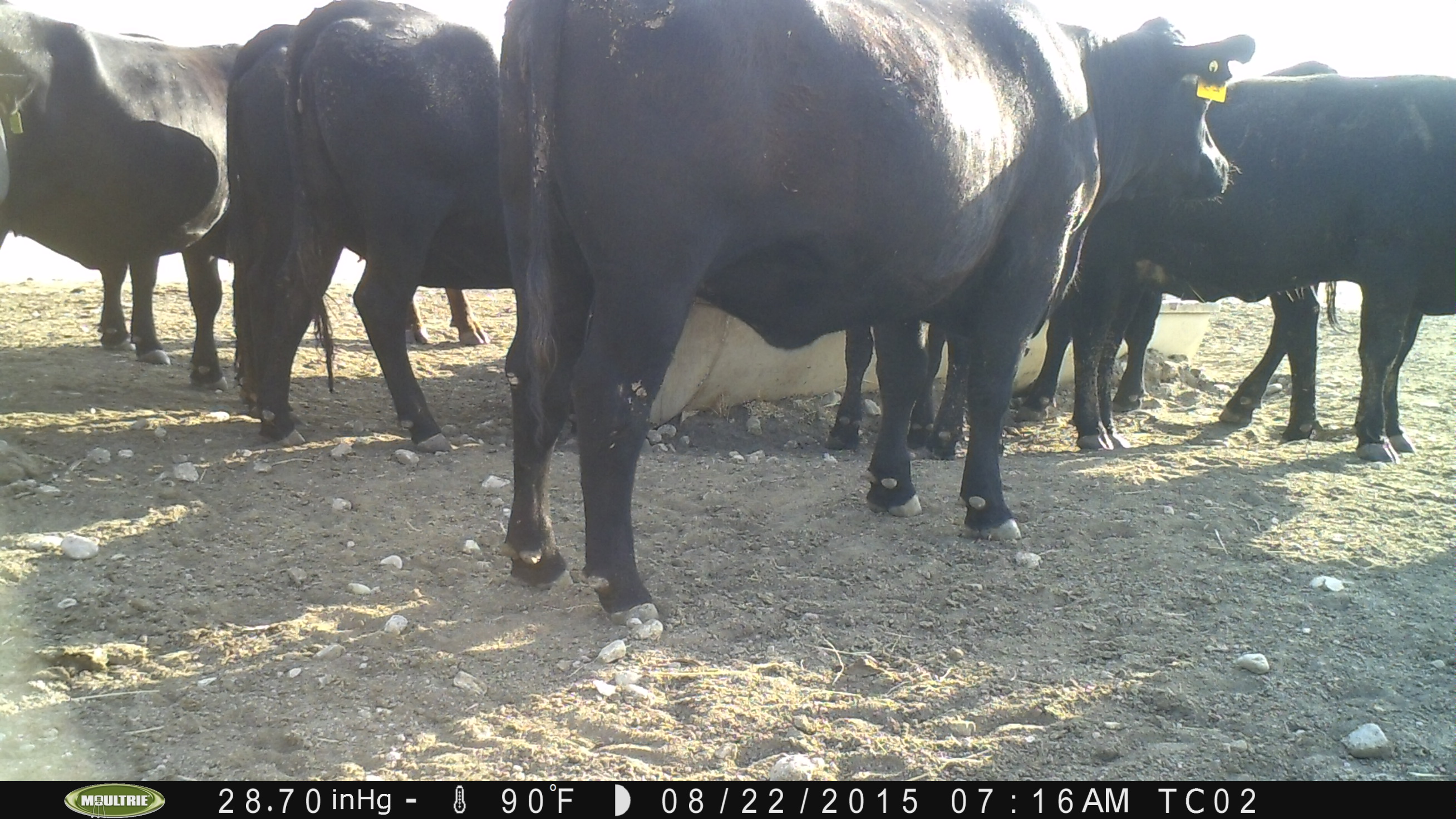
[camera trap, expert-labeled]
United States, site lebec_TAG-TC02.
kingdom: Animalia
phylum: Chordata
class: Mammalia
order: Artiodactyla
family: Bovidae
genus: Bos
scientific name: Bos taurus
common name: domestic cow